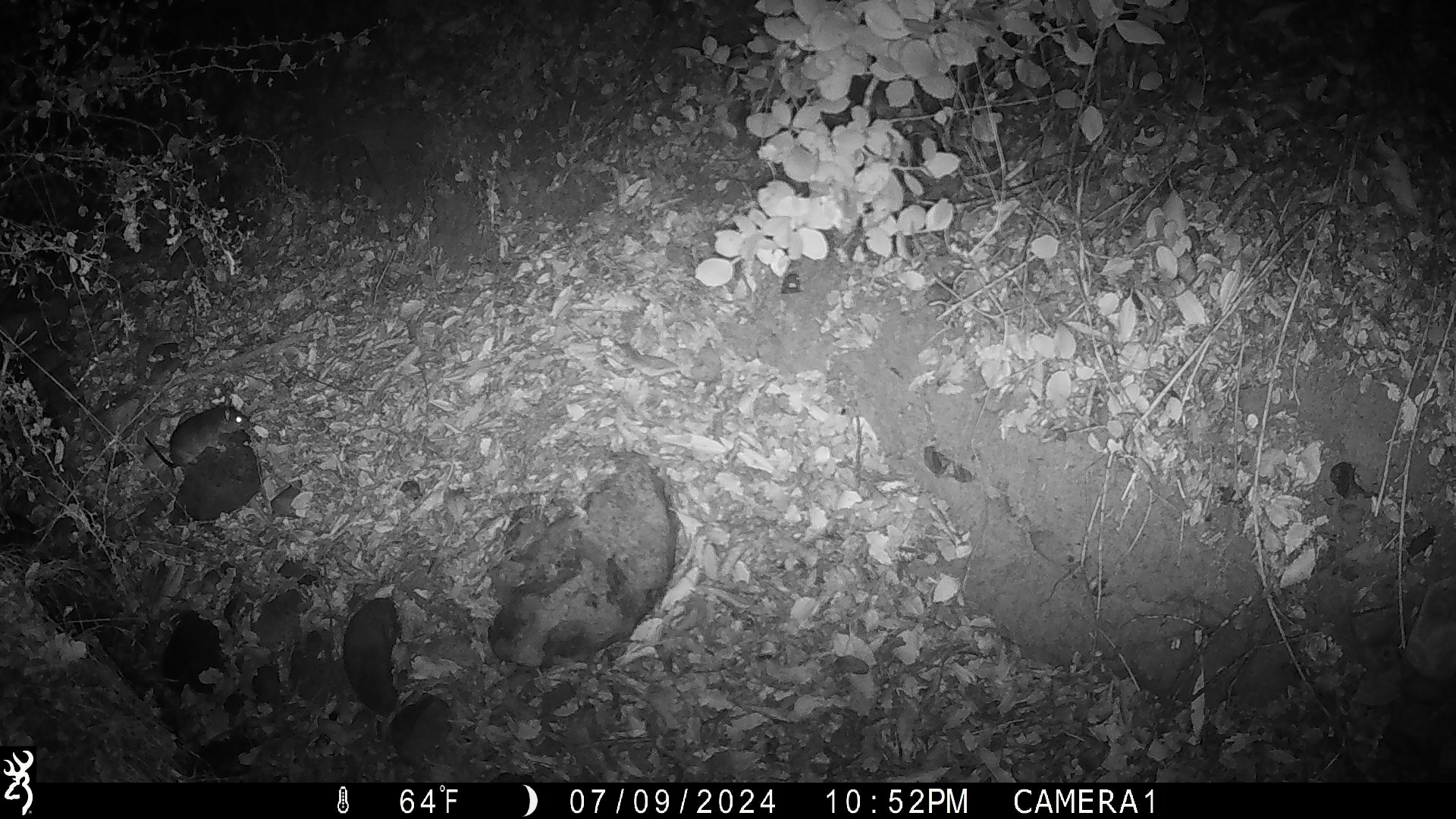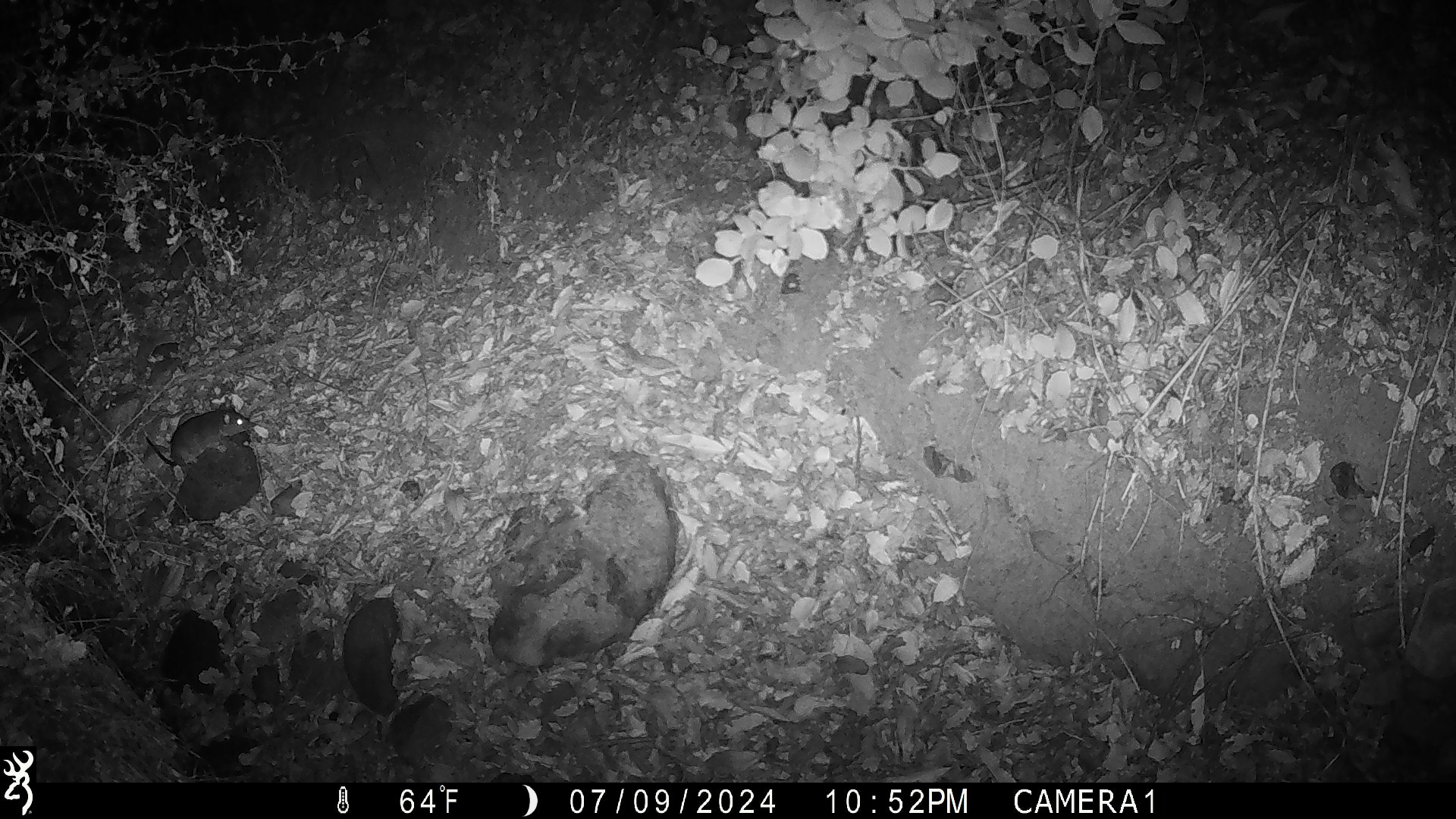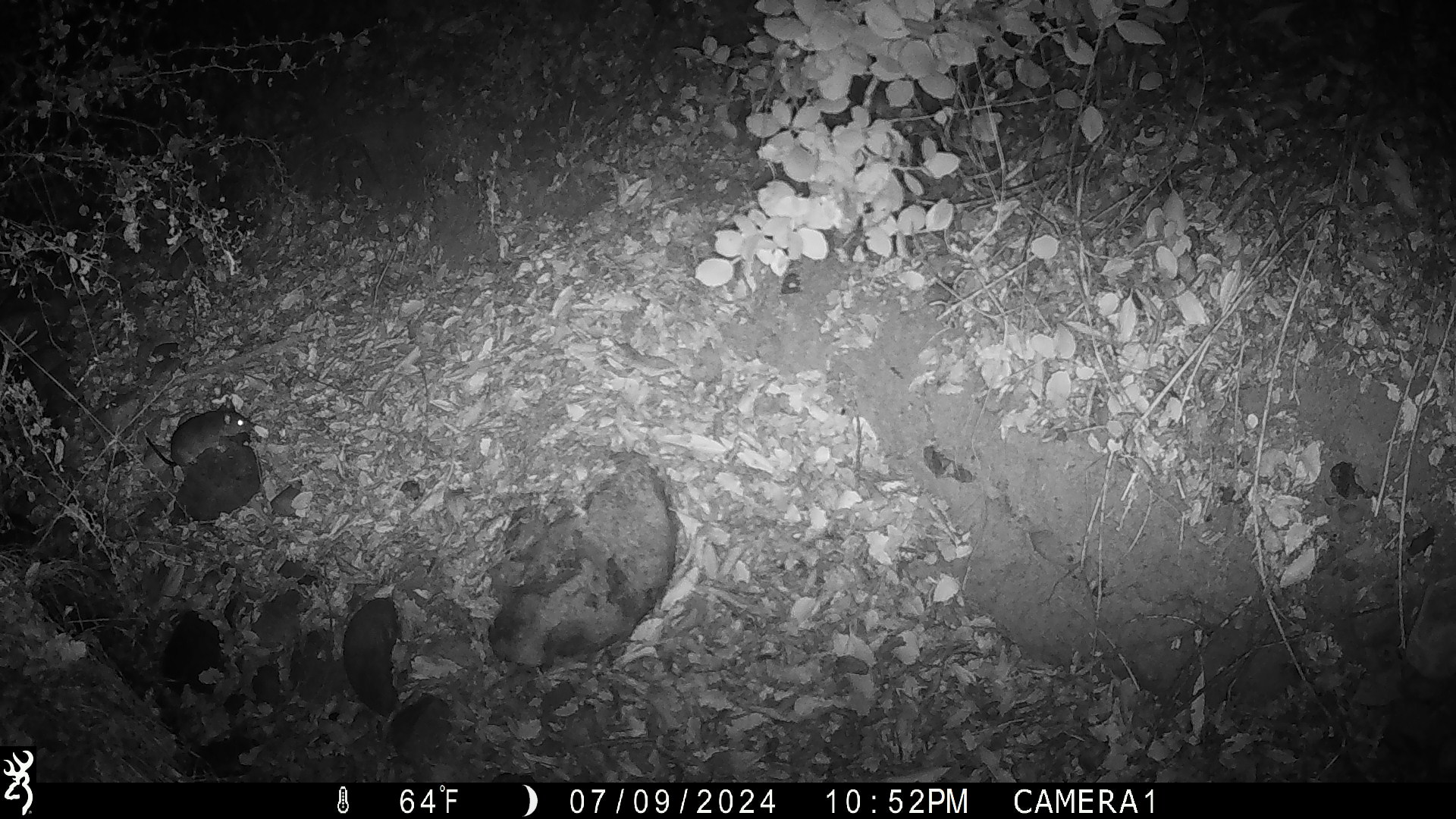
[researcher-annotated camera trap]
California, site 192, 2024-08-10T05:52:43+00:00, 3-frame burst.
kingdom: Animalia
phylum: Chordata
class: Mammalia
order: Rodentia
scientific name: Rodentia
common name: mouse or rat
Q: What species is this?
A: Mouse or rat (Rodentia).